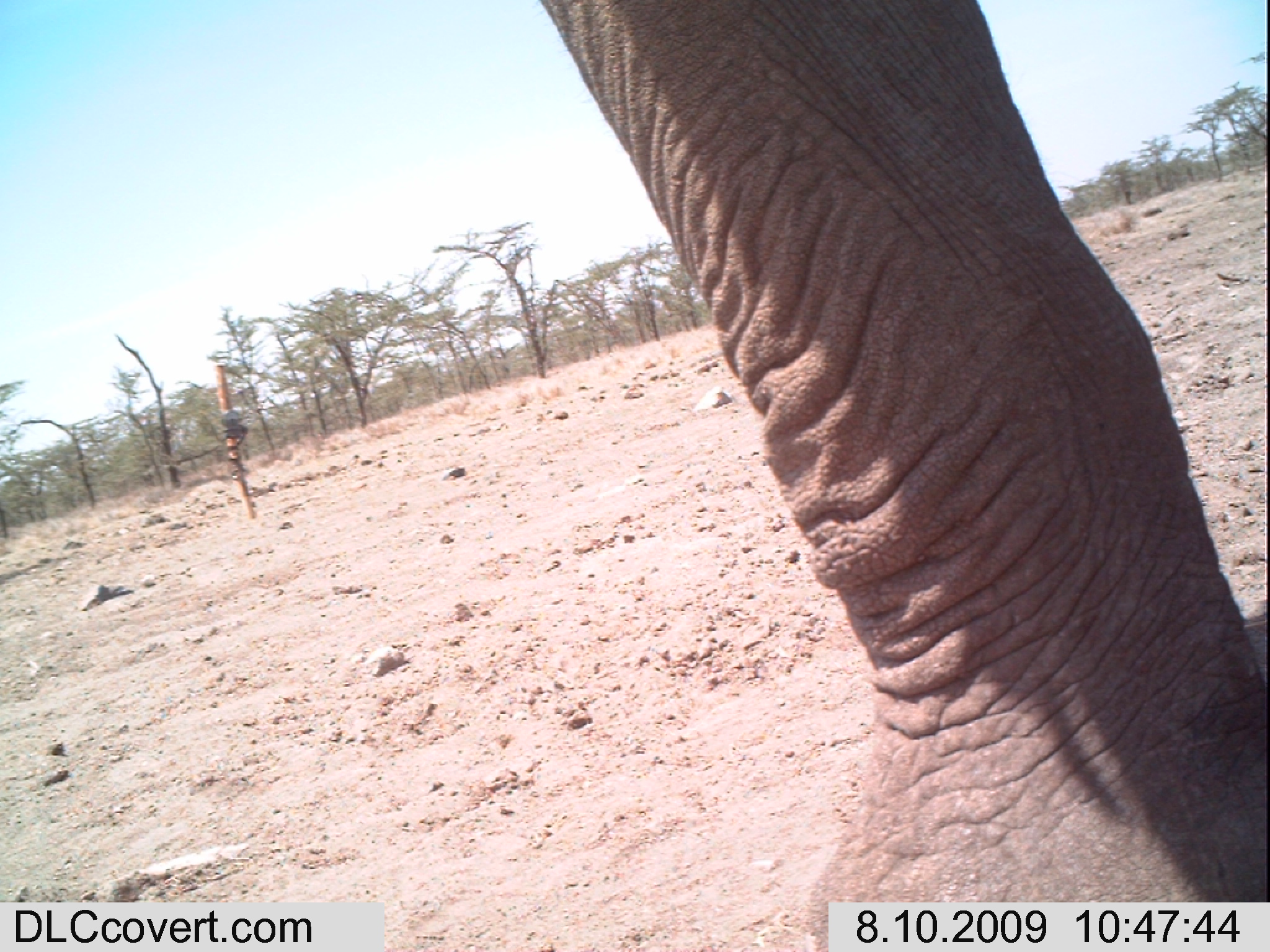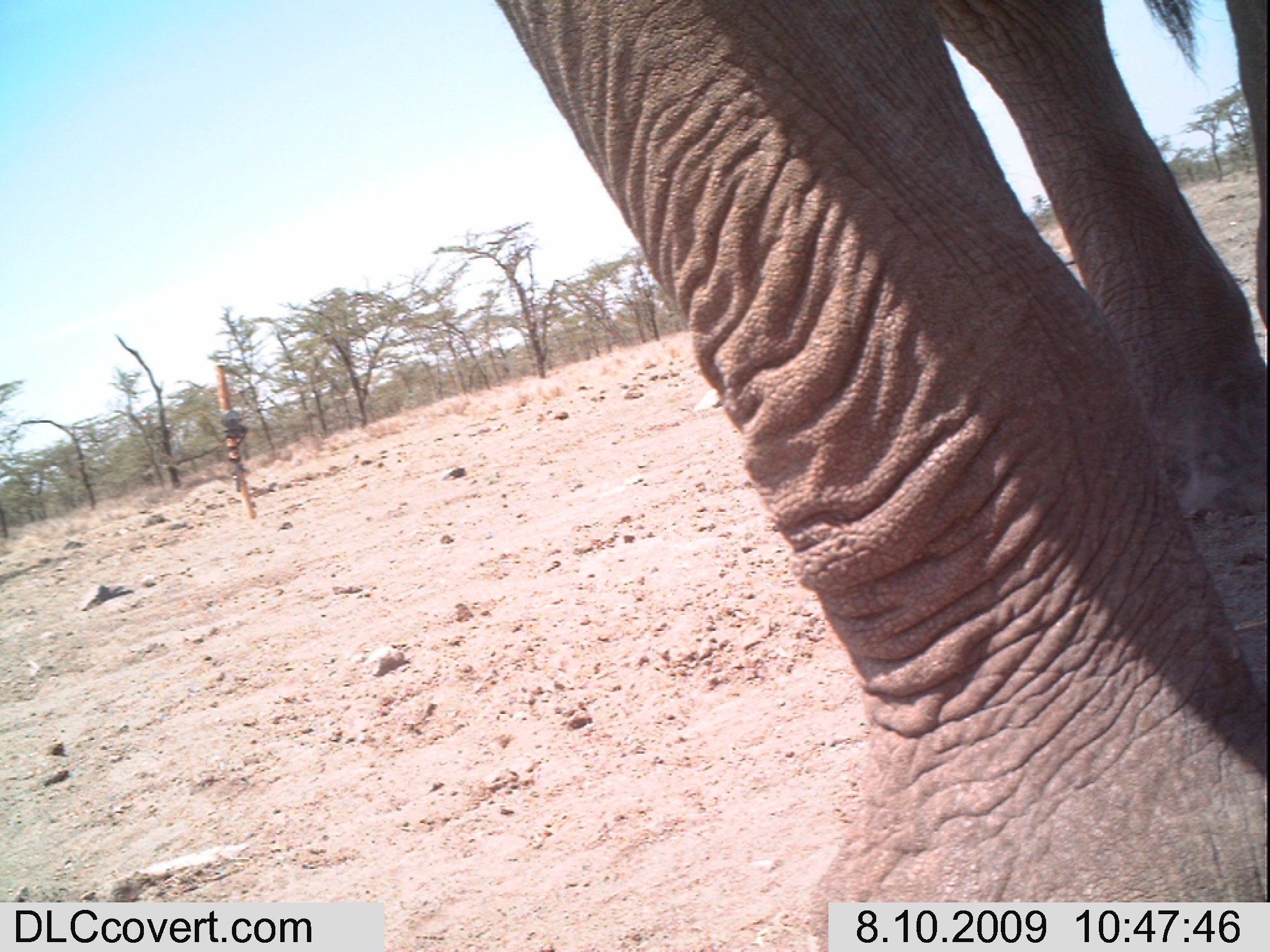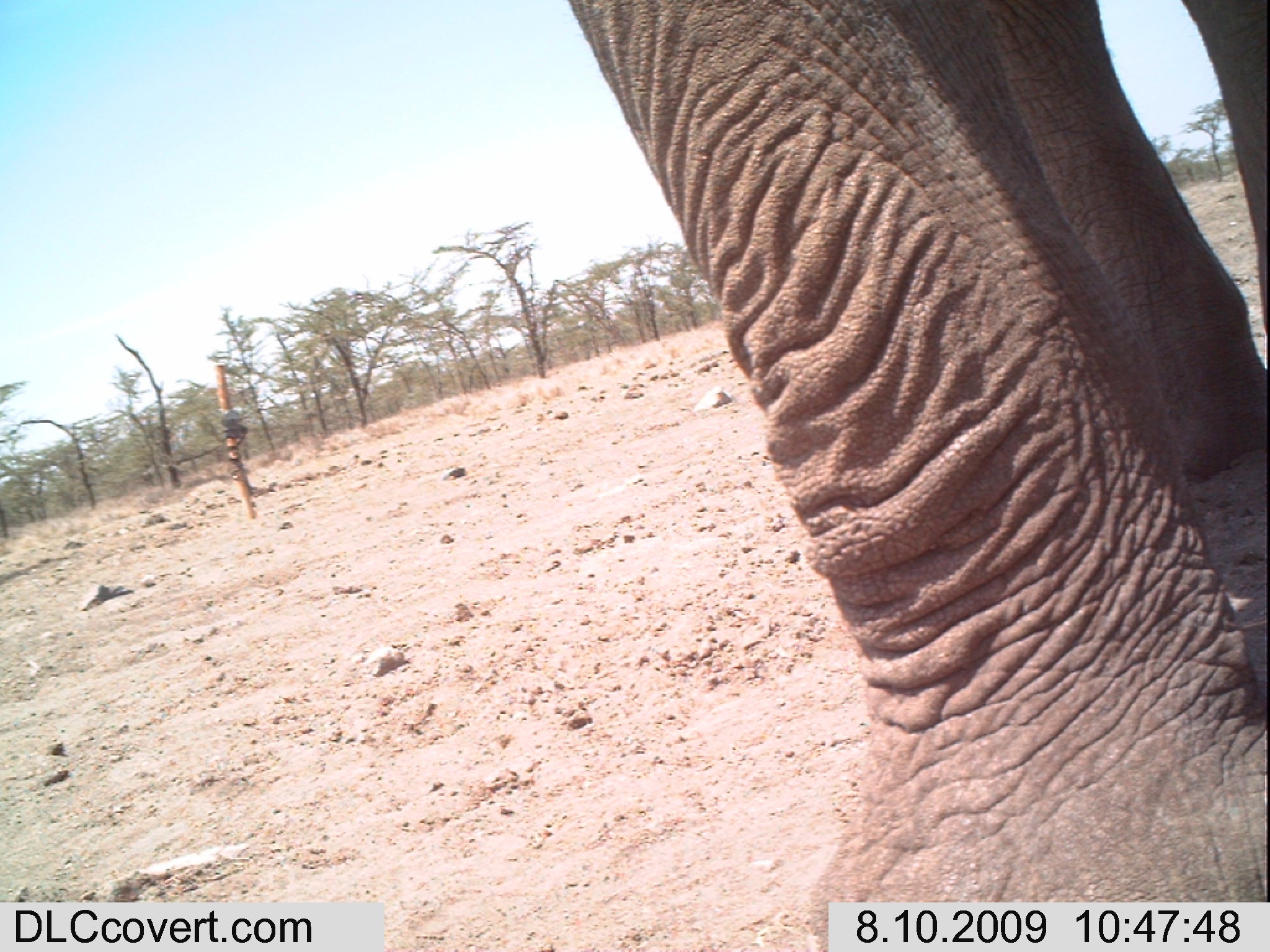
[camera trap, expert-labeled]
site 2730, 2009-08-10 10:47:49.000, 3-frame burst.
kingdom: Animalia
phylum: Chordata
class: Mammalia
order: Proboscidea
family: Elephantidae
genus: Loxodonta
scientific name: Loxodonta africana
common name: african bush elephant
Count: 1.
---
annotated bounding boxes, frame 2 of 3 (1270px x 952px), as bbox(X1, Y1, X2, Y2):
loxodonta africana: bbox(492, 0, 1270, 952)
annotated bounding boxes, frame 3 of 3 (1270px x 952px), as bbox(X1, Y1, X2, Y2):
loxodonta africana: bbox(569, 0, 1270, 952)